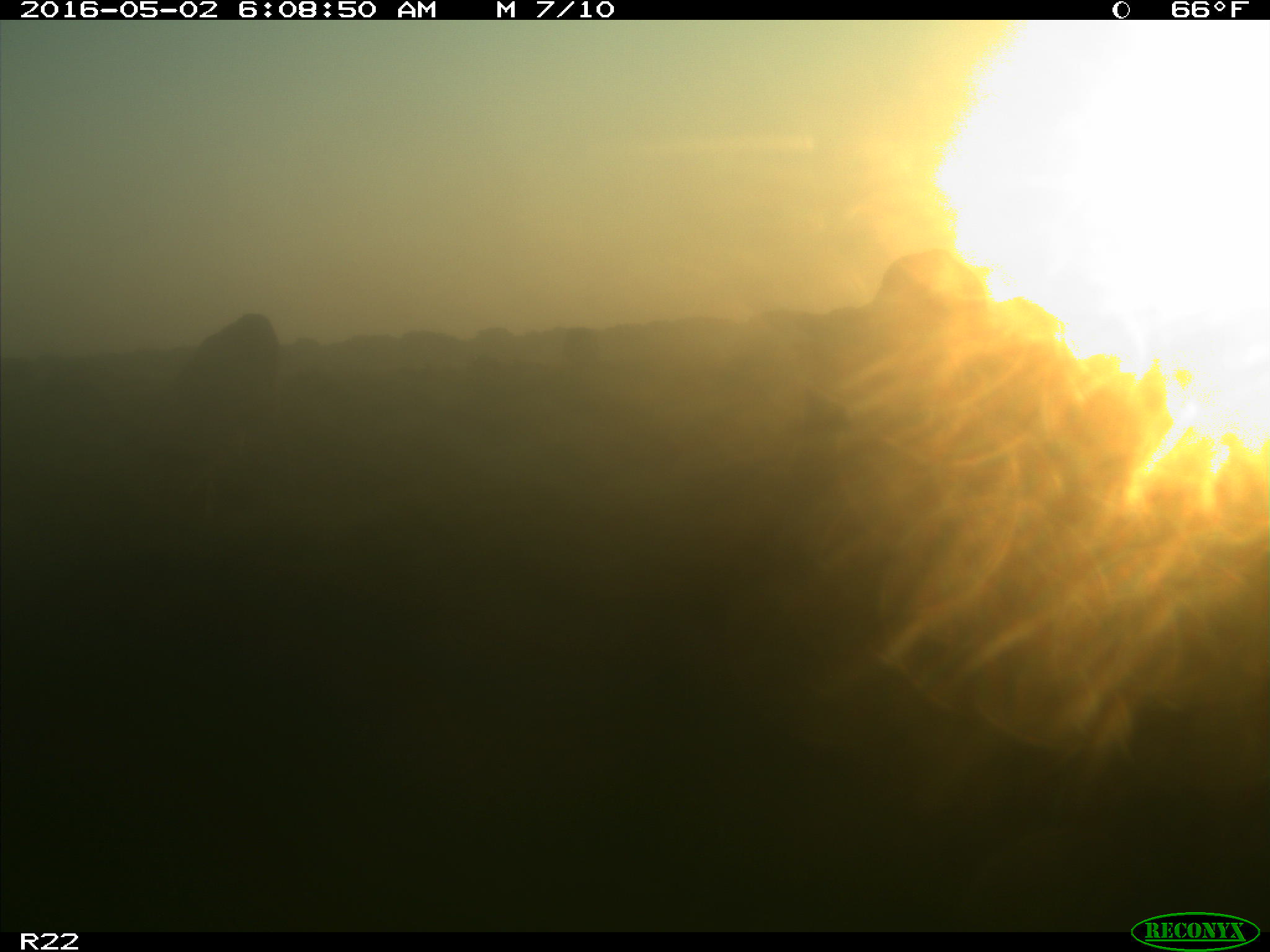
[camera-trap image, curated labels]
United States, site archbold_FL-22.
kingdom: Animalia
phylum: Chordata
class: Mammalia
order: Artiodactyla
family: Bovidae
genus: Bos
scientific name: Bos taurus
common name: domestic cow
Bos taurus (domestic cow).